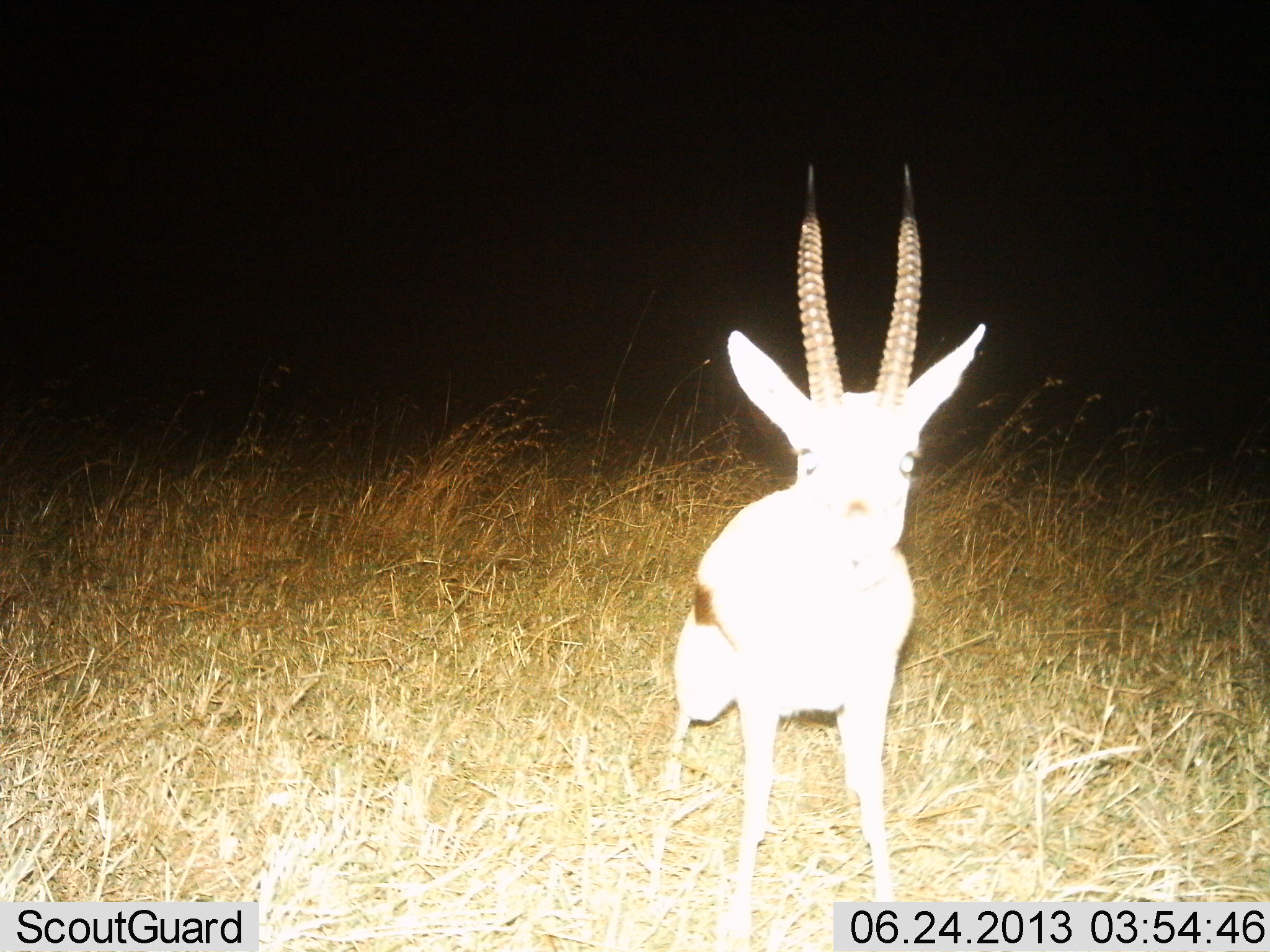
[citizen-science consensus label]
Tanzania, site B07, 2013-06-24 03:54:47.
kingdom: Animalia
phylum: Chordata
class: Mammalia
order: Artiodactyla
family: Bovidae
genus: Eudorcas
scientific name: Eudorcas thomsonii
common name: thomson's gazelle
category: gazellethomsons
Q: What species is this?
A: Gazellethomsons (thomson's gazelle) (Eudorcas thomsonii).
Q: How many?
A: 1.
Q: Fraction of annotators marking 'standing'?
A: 100%.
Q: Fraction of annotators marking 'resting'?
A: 0%.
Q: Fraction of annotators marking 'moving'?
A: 0%.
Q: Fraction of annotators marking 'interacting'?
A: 0%.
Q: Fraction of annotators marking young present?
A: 0%.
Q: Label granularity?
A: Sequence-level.